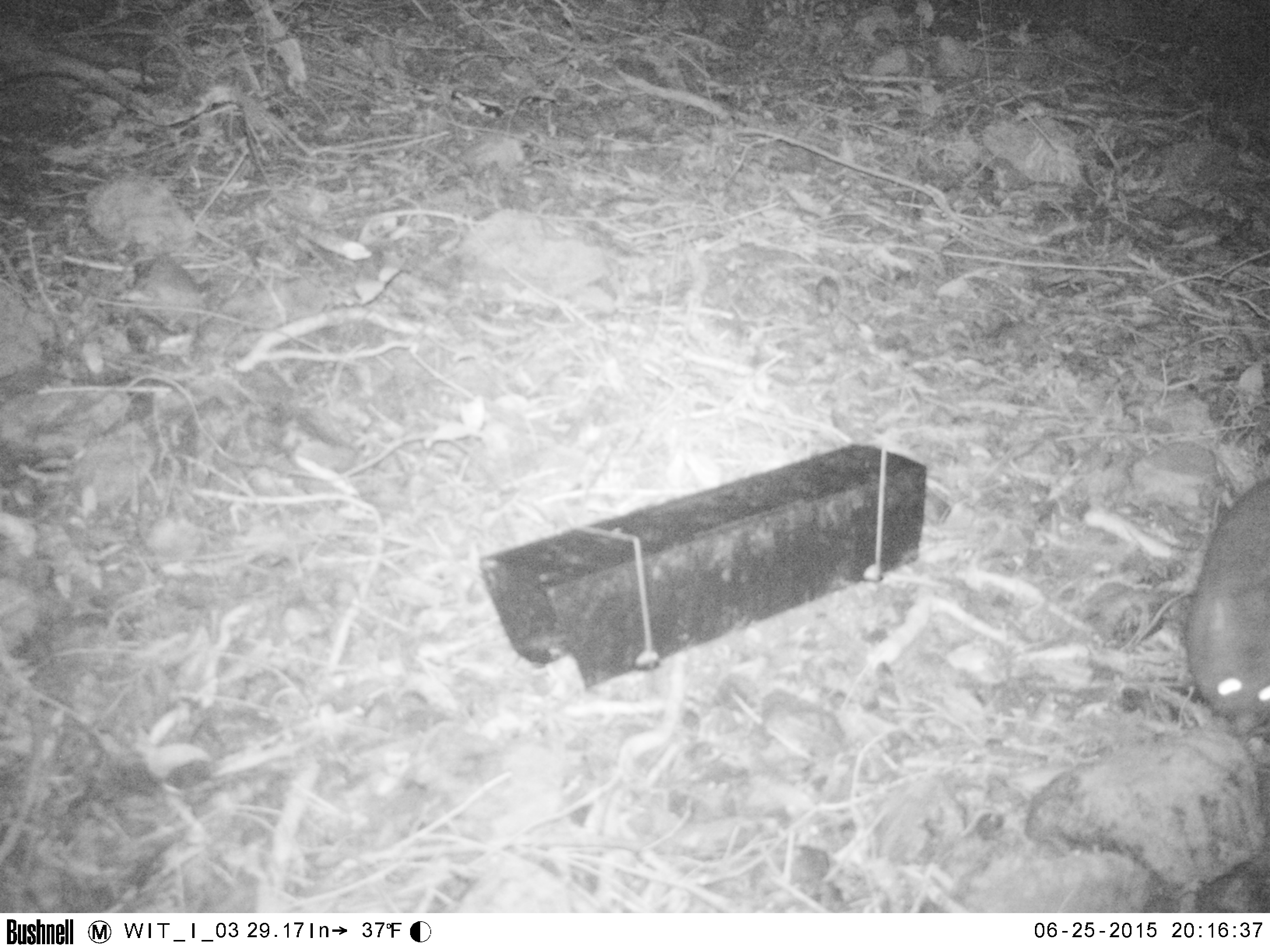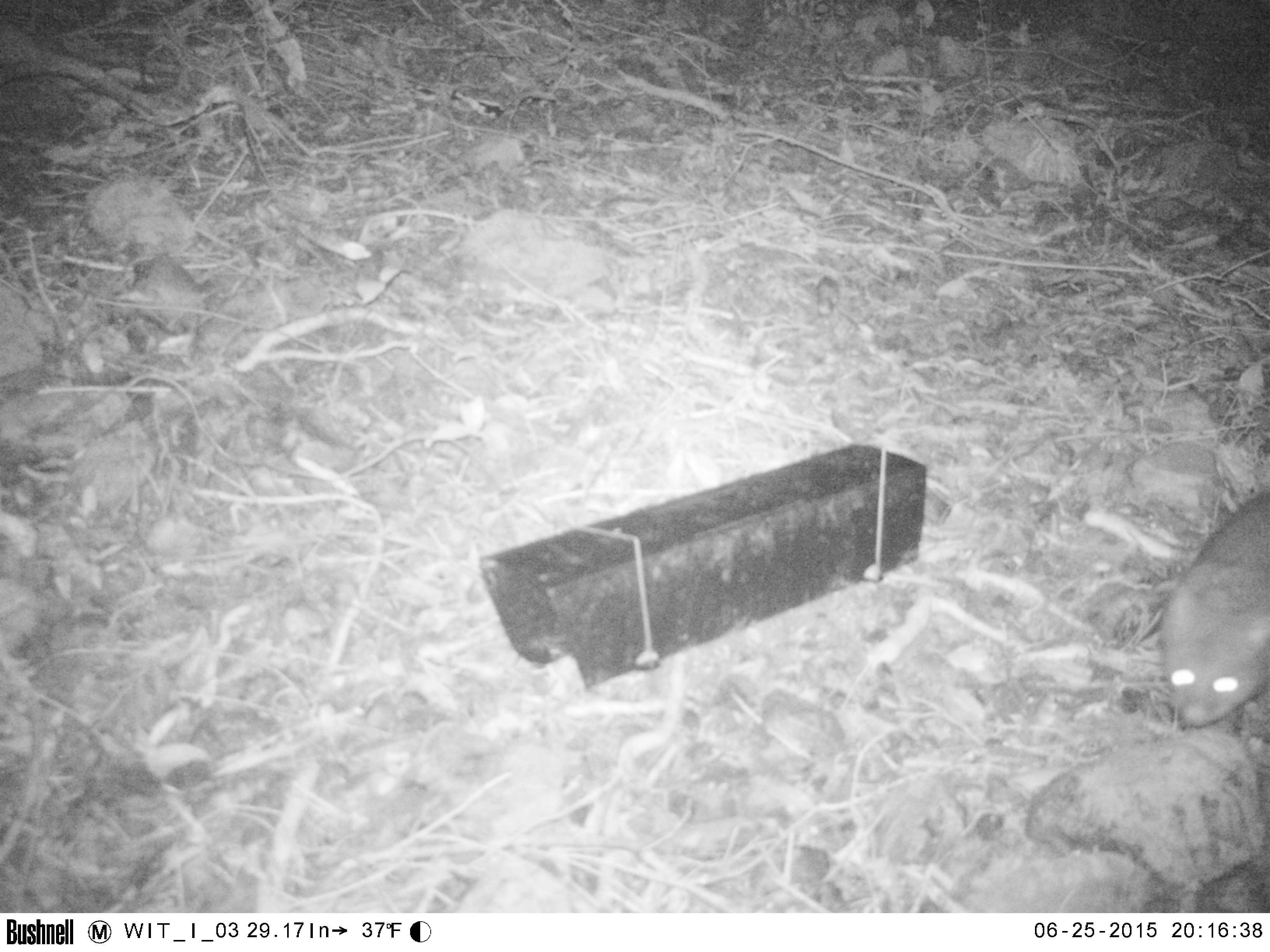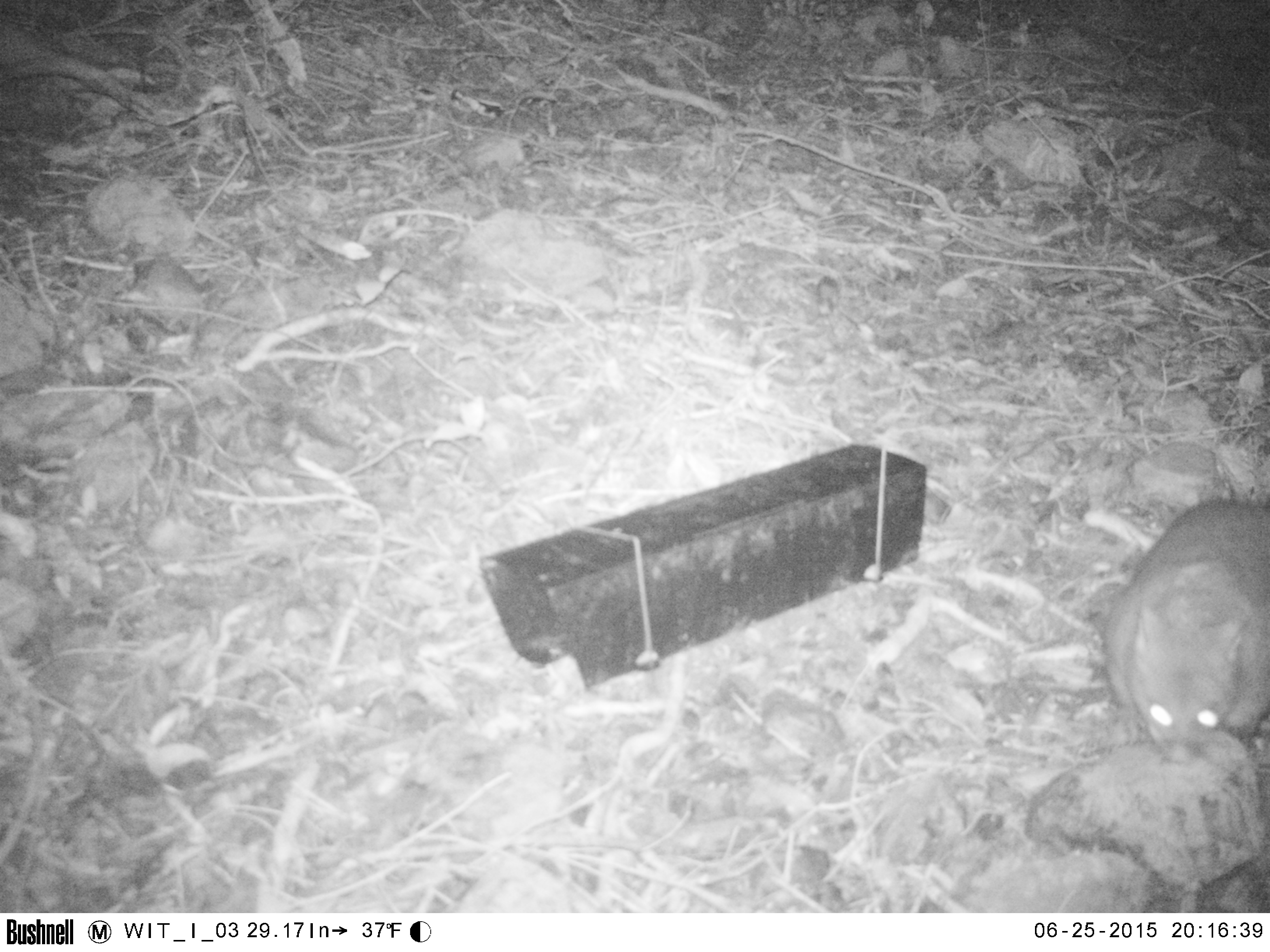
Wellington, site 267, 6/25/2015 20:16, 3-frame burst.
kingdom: Animalia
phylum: Chordata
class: Mammalia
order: Didelphimorphia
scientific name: Didelphimorphia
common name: possum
Possum (Didelphimorphia).